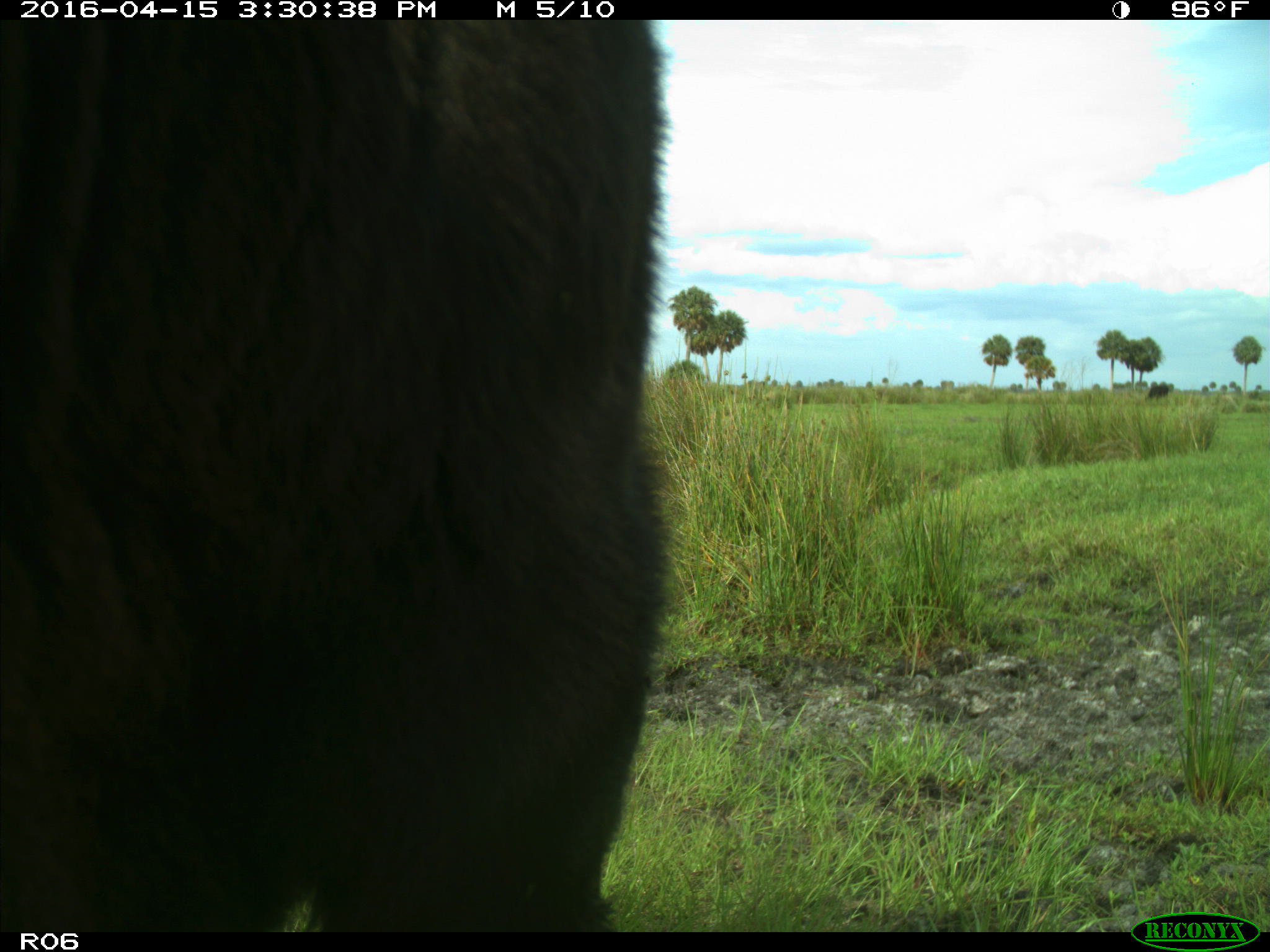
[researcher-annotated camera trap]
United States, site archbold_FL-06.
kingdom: Animalia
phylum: Chordata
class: Mammalia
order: Artiodactyla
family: Bovidae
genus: Bos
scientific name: Bos taurus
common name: domestic cow